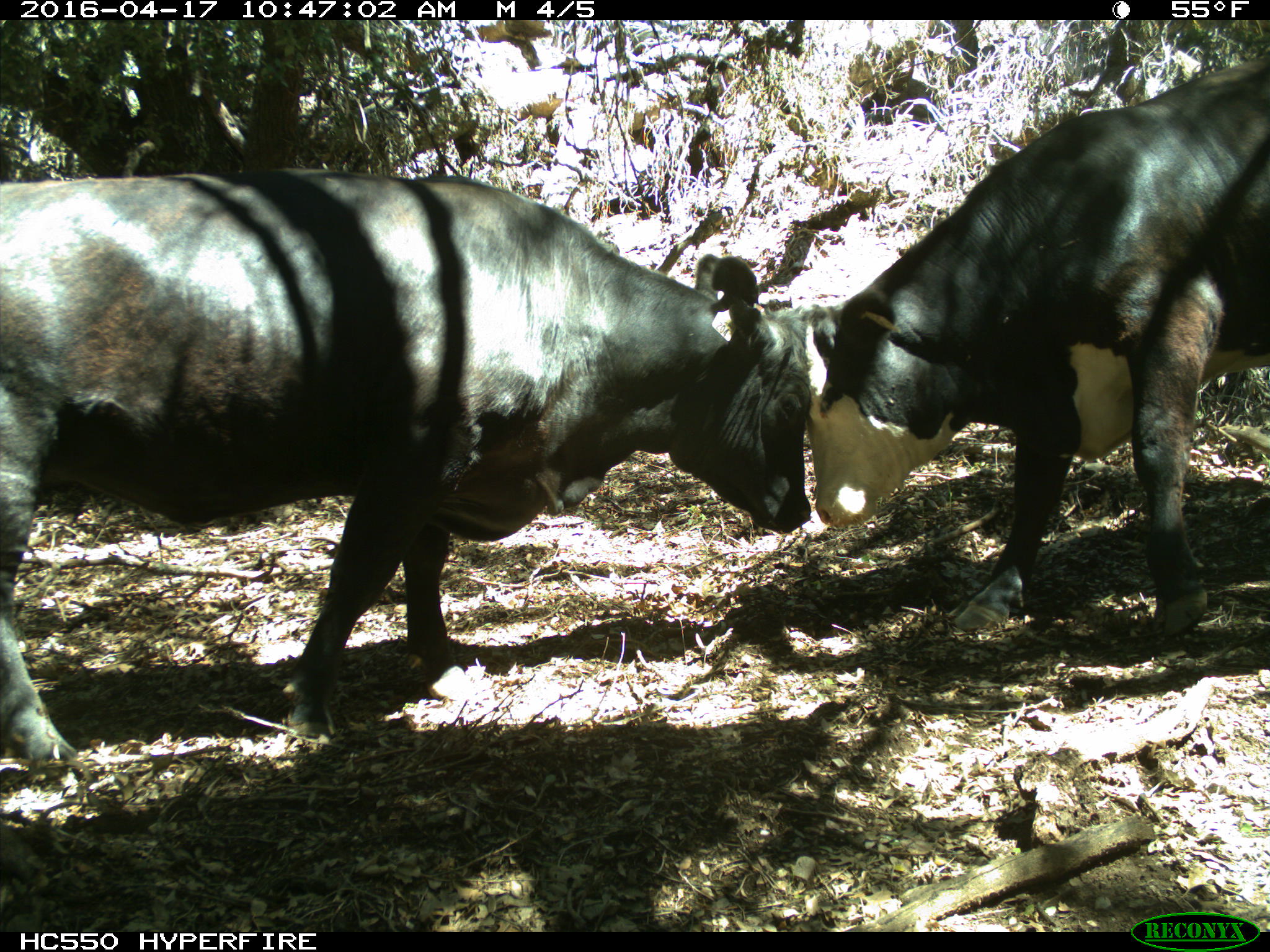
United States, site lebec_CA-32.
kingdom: Animalia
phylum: Chordata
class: Mammalia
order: Artiodactyla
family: Bovidae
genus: Bos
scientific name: Bos taurus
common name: domestic cow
Bos taurus (domestic cow).